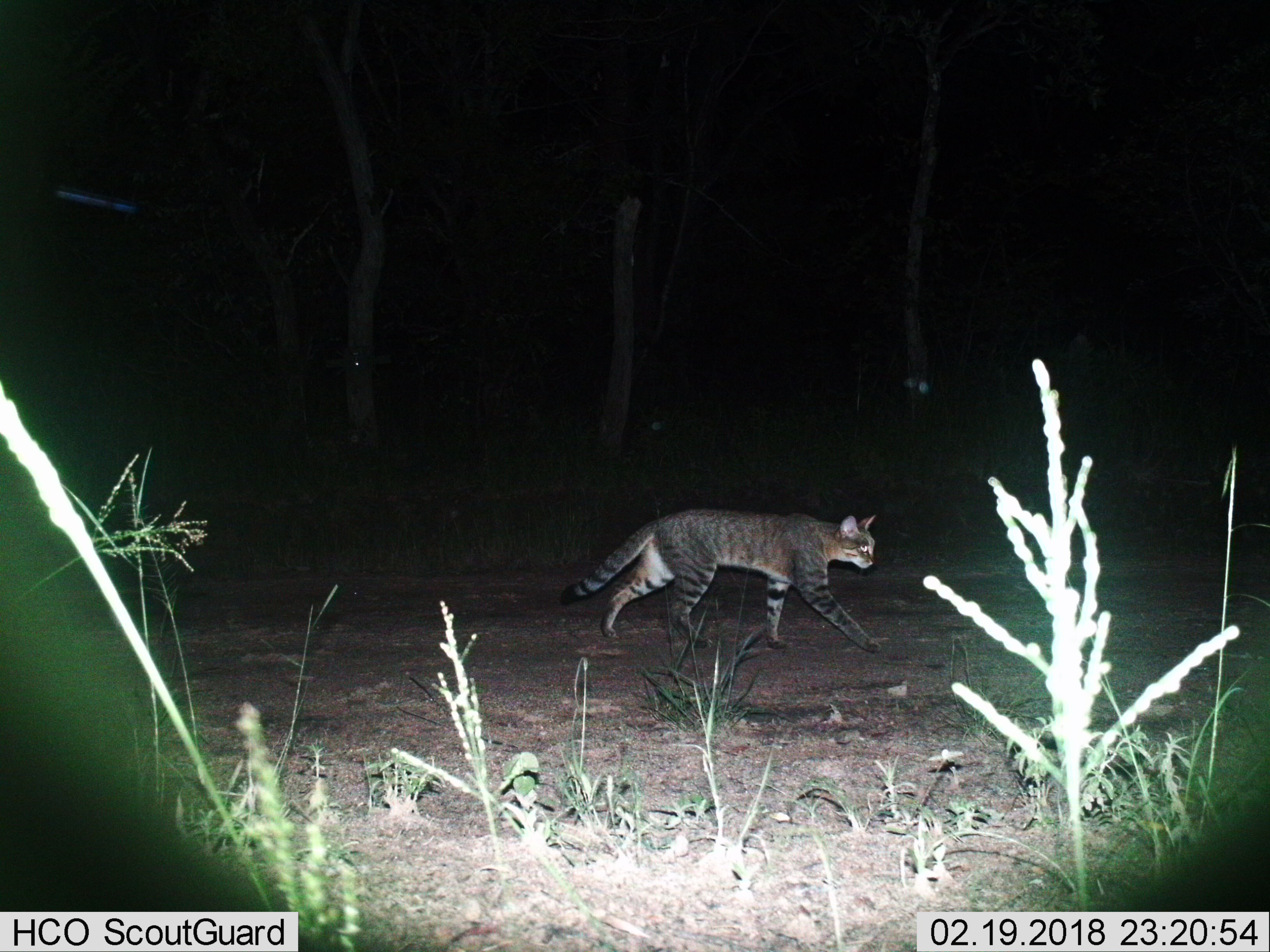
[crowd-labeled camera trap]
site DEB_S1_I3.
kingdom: Animalia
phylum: Chordata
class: Mammalia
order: Carnivora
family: Felidae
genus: Felis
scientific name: Felis lybica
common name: african wild cat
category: africanwildcat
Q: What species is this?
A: Africanwildcat (african wild cat) (Felis lybica).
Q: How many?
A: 1.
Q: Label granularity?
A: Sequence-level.